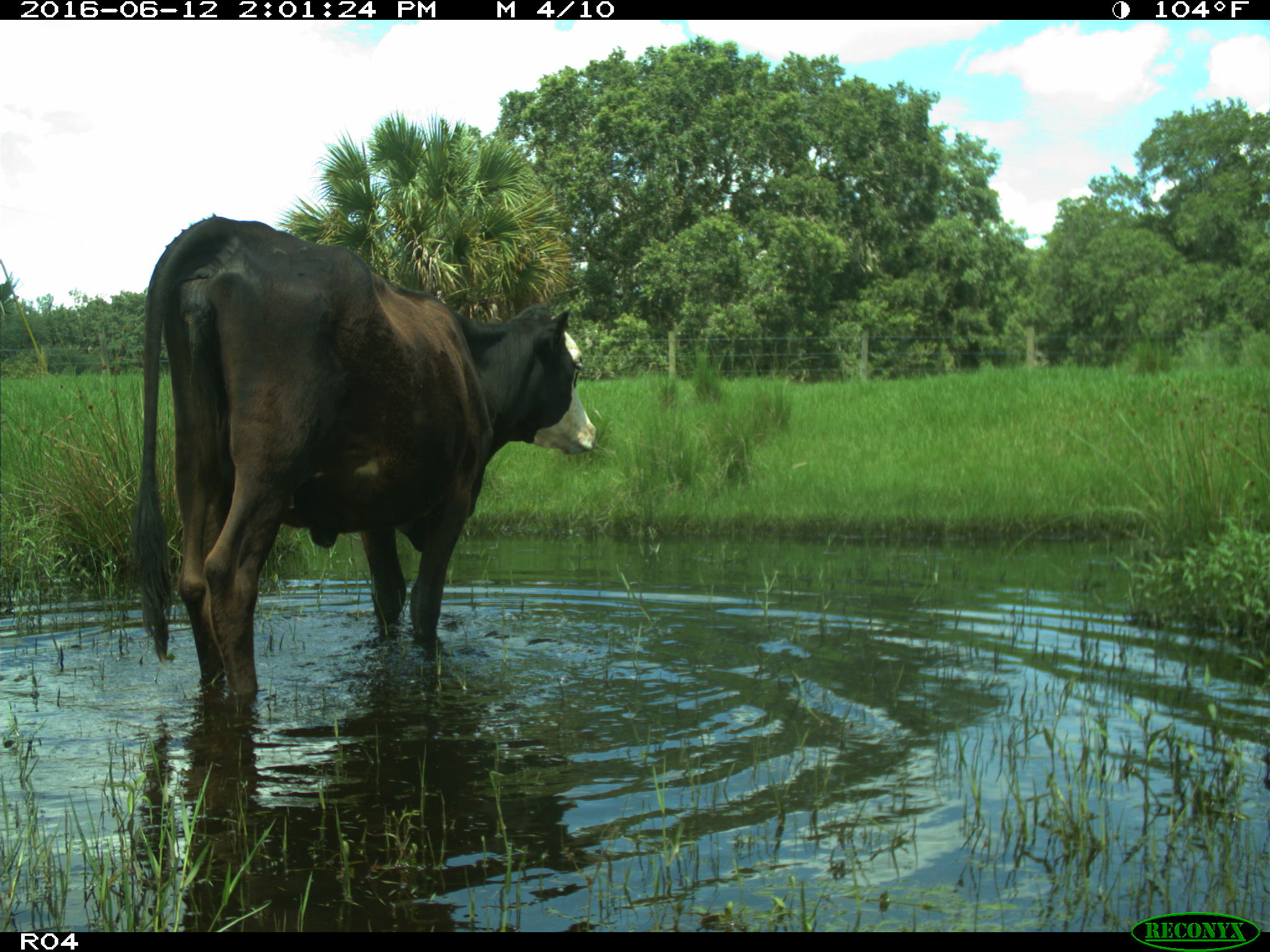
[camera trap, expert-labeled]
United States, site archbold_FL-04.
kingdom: Animalia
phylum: Chordata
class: Mammalia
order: Artiodactyla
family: Bovidae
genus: Bos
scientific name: Bos taurus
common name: domestic cow